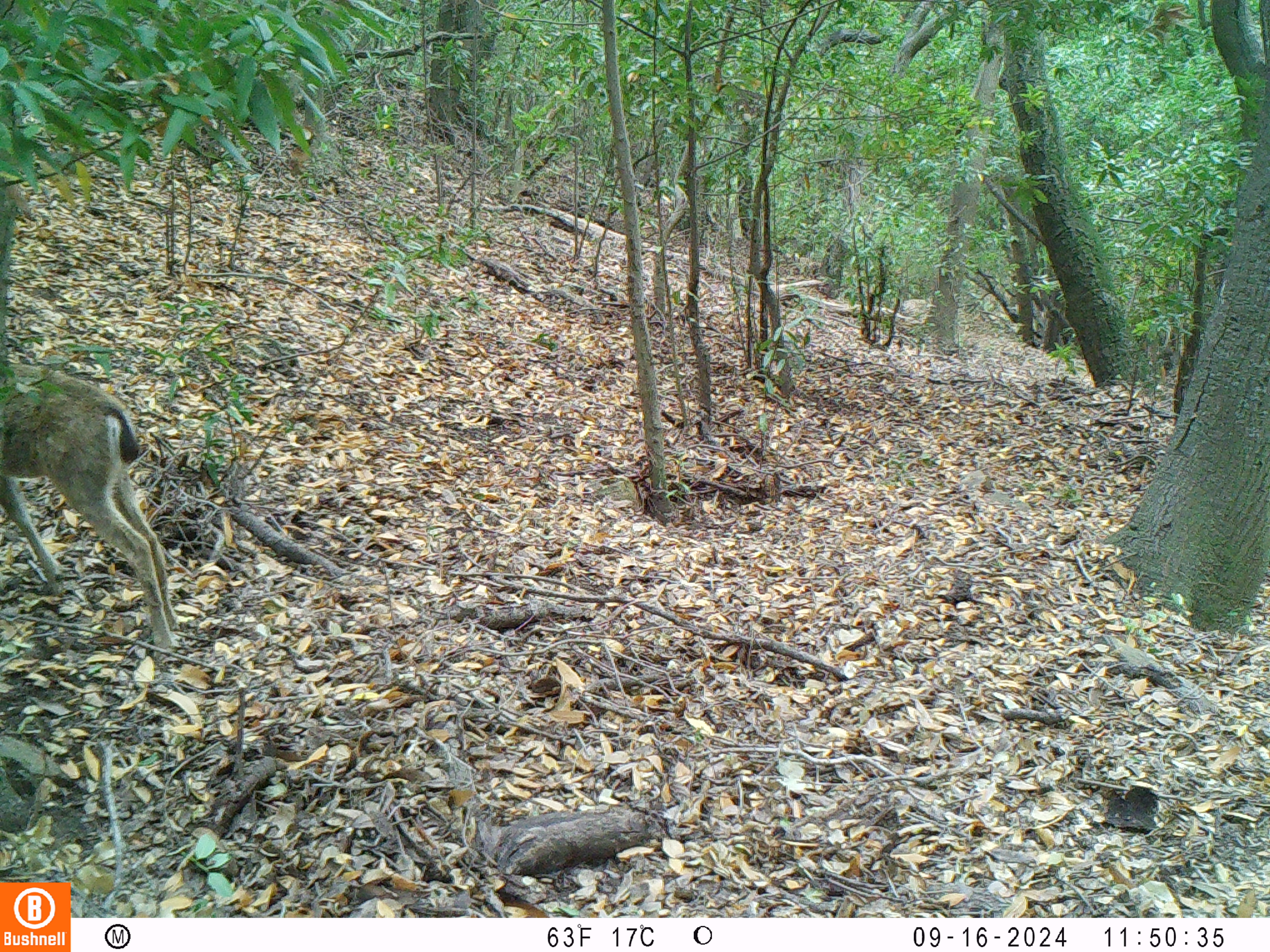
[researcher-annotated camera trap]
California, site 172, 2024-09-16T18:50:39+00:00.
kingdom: Animalia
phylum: Chordata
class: Mammalia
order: Artiodactyla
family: Cervidae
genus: Odocoileus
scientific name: Odocoileus hemionus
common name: mule deer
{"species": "mule deer (Odocoileus hemionus)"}